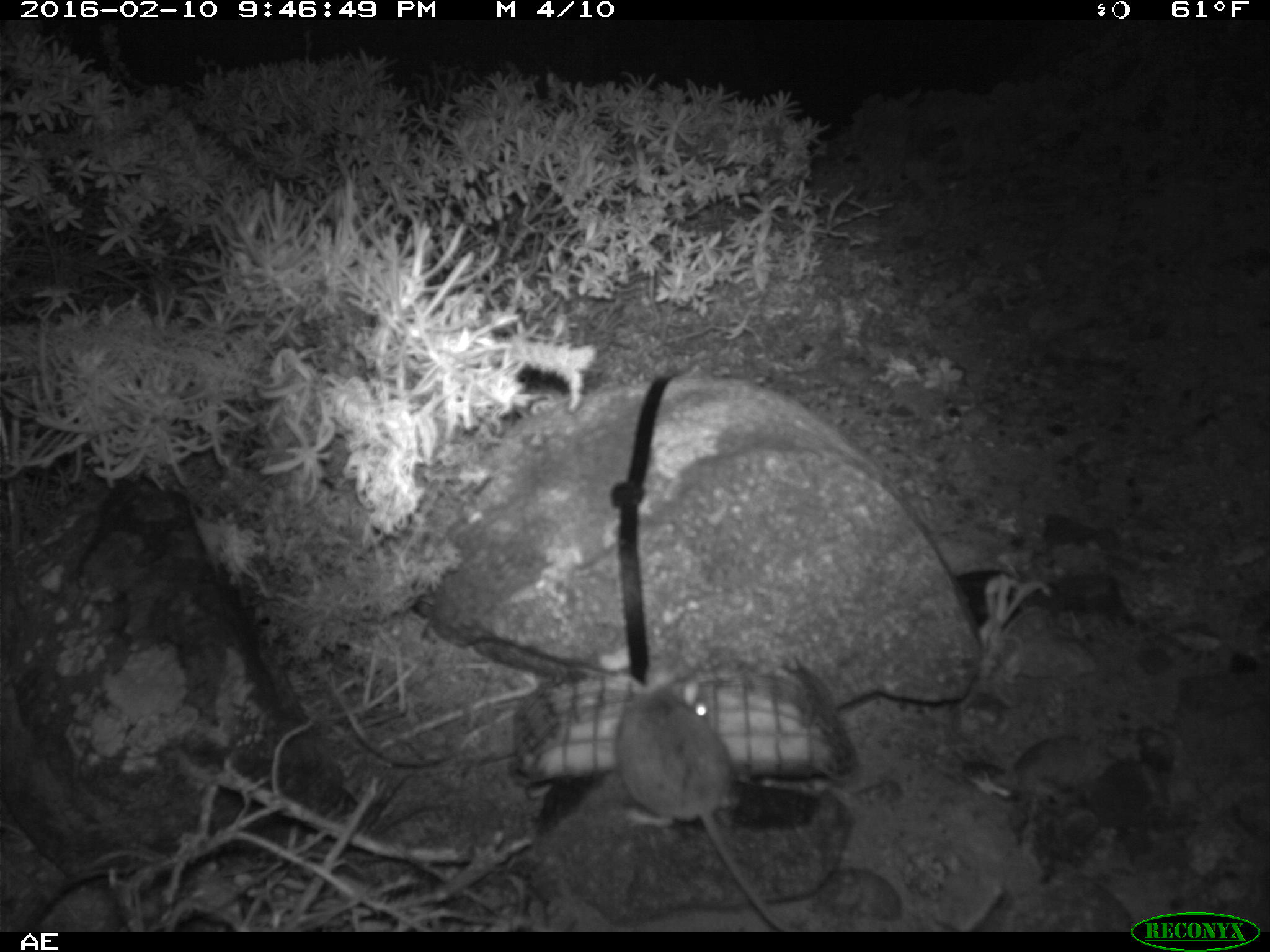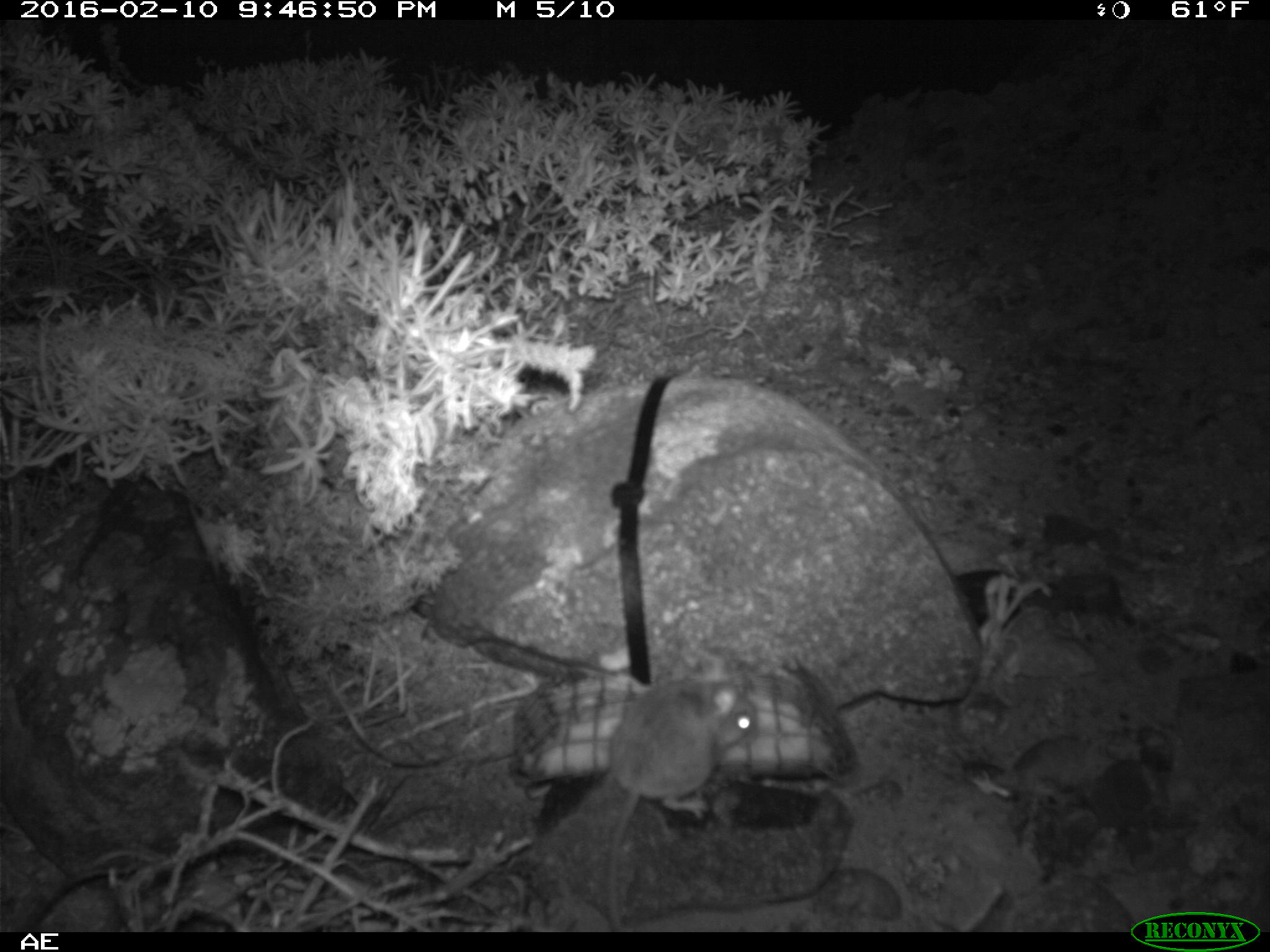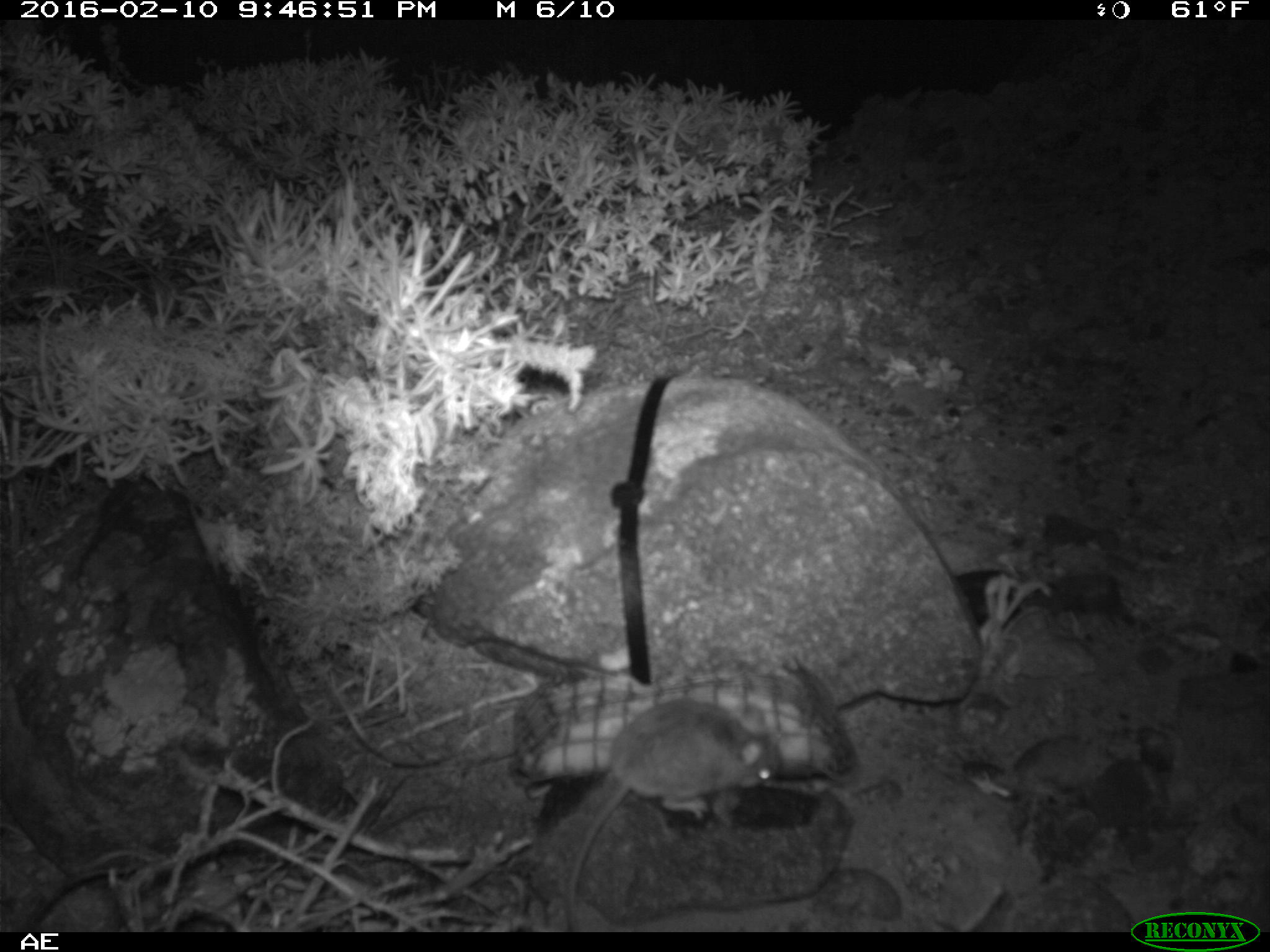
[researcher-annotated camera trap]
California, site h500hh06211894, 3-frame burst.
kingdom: Animalia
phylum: Chordata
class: Mammalia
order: Rodentia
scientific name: Rodentia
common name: rodent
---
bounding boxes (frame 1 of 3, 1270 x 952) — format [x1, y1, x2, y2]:
rodent: [611, 664, 798, 934]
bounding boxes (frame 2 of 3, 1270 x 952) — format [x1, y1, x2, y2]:
rodent: [587, 632, 757, 932]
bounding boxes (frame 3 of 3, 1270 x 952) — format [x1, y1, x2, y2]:
rodent: [564, 697, 782, 932]